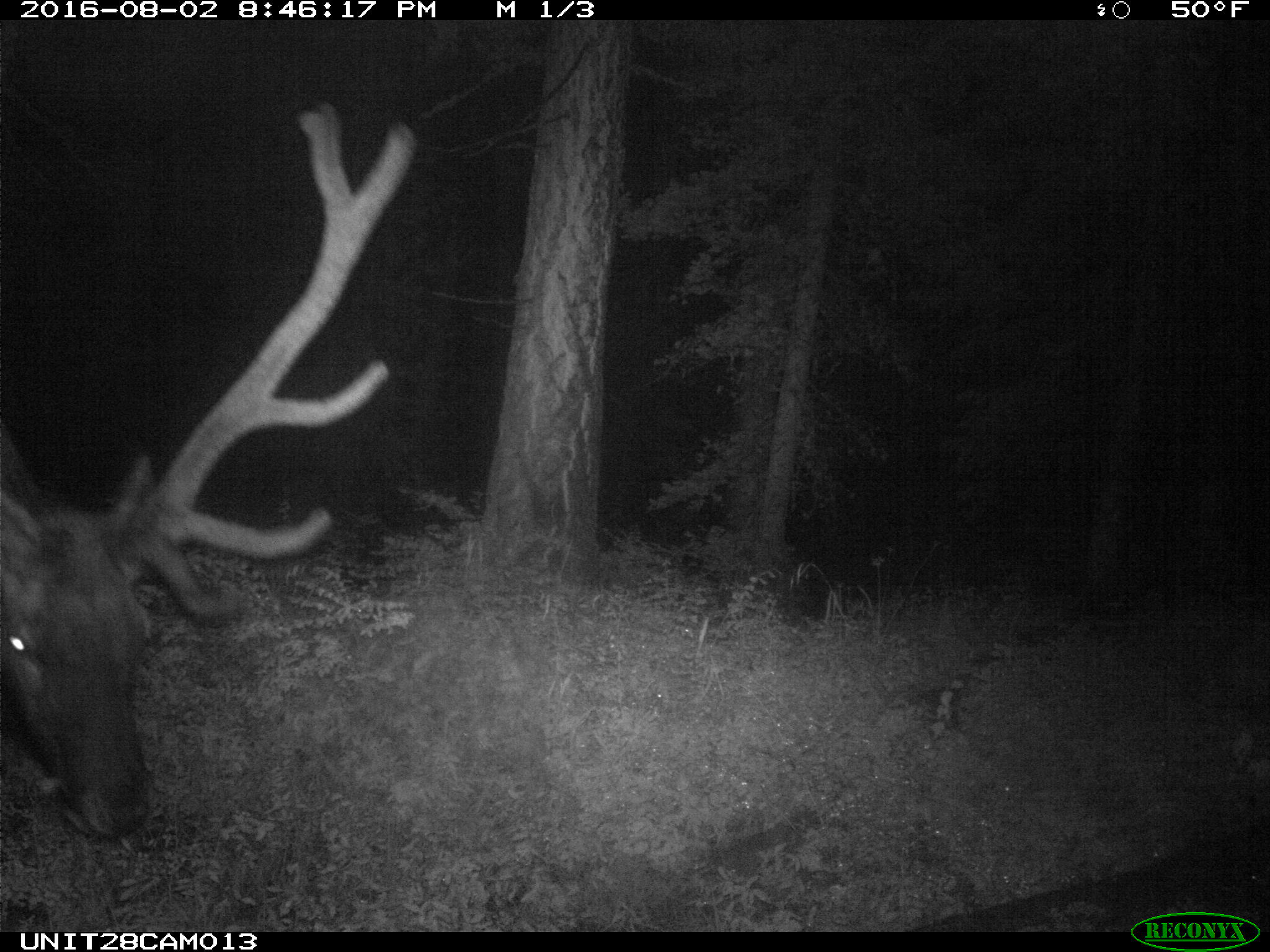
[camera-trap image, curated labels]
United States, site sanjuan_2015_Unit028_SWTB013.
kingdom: Animalia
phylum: Chordata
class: Mammalia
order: Artiodactyla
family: Cervidae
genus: Cervus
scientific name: Cervus elaphus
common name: red deer